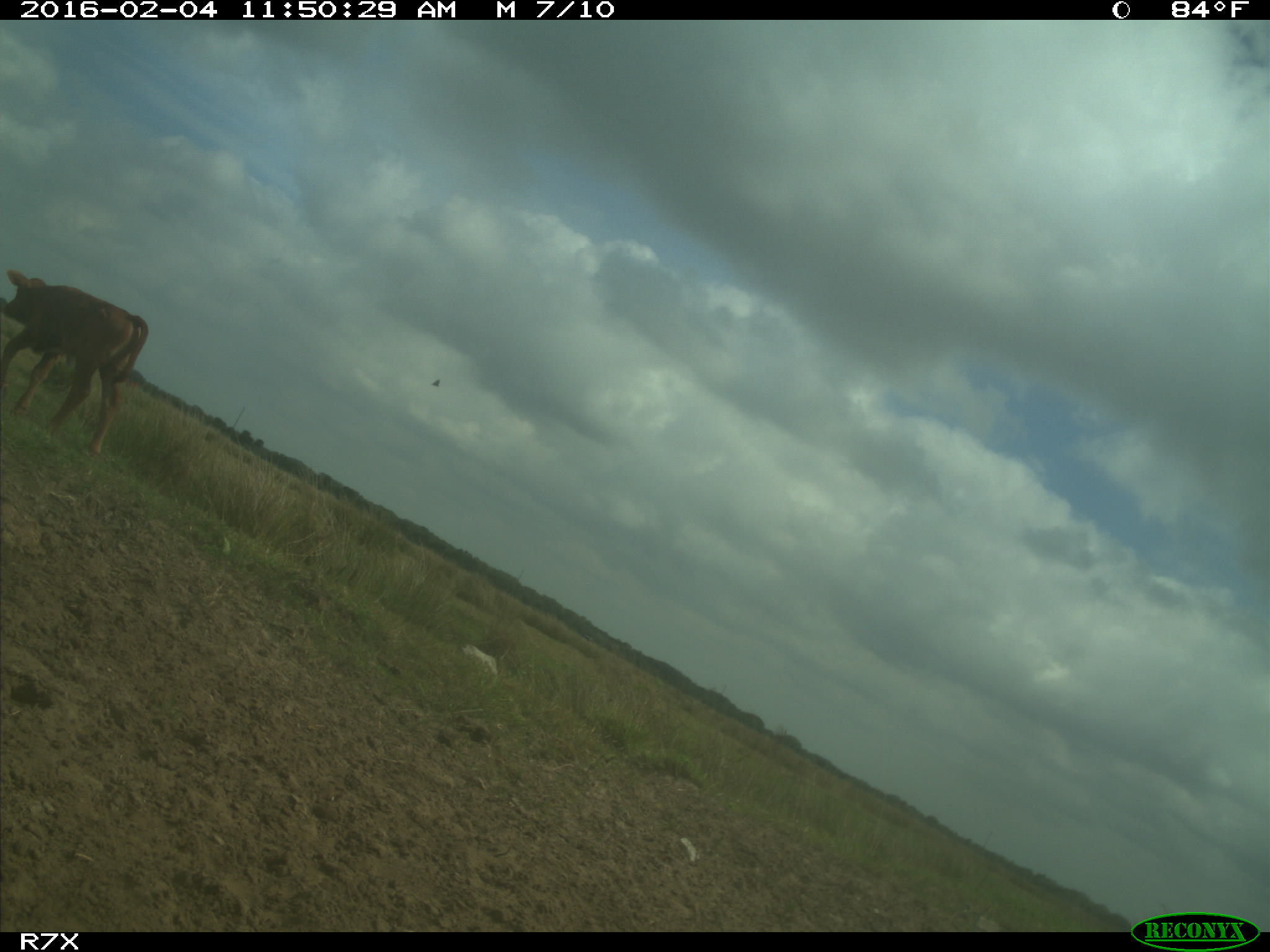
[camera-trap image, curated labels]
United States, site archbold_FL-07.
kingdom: Animalia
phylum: Chordata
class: Mammalia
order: Artiodactyla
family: Bovidae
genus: Bos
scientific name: Bos taurus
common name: domestic cow